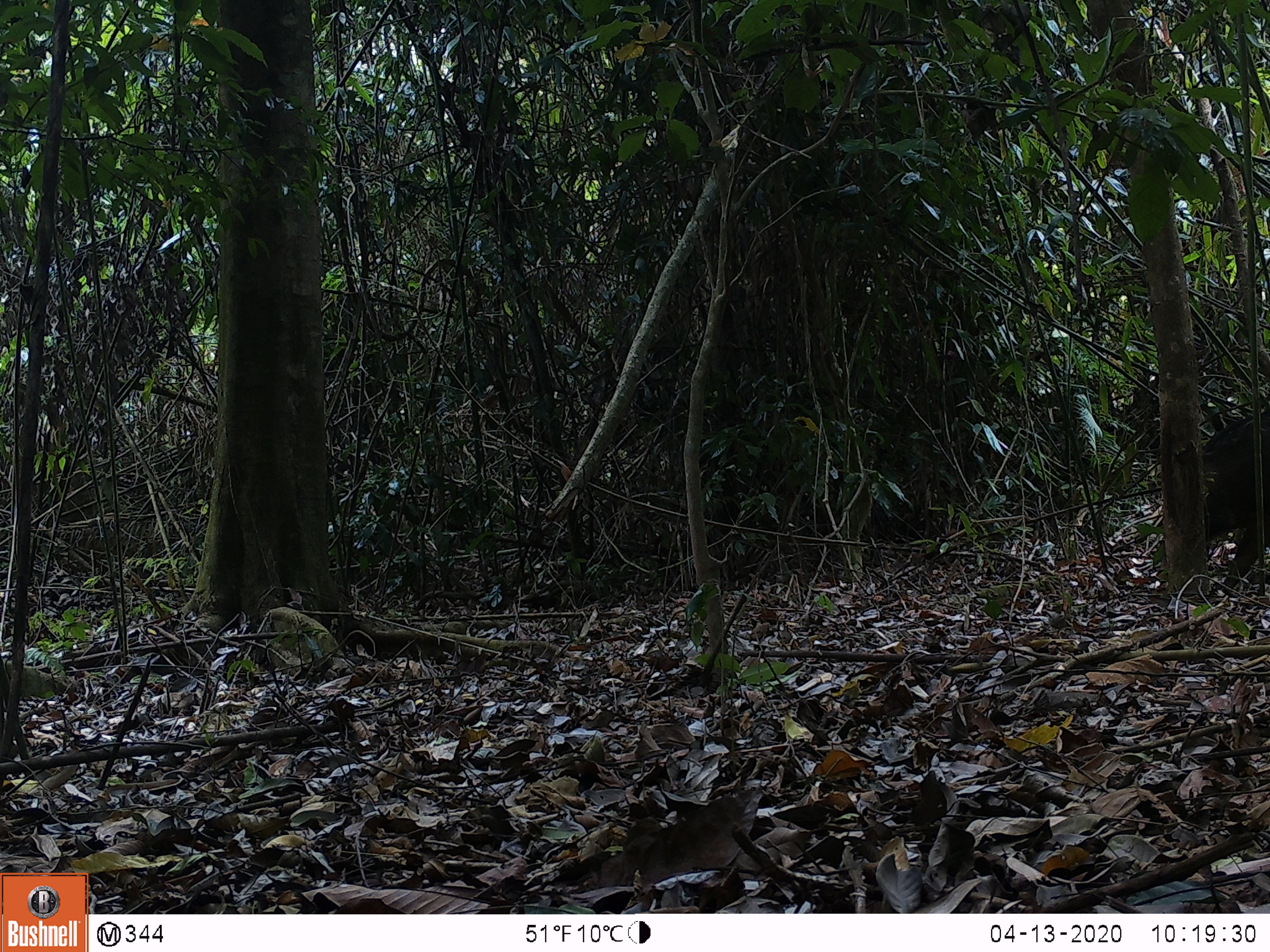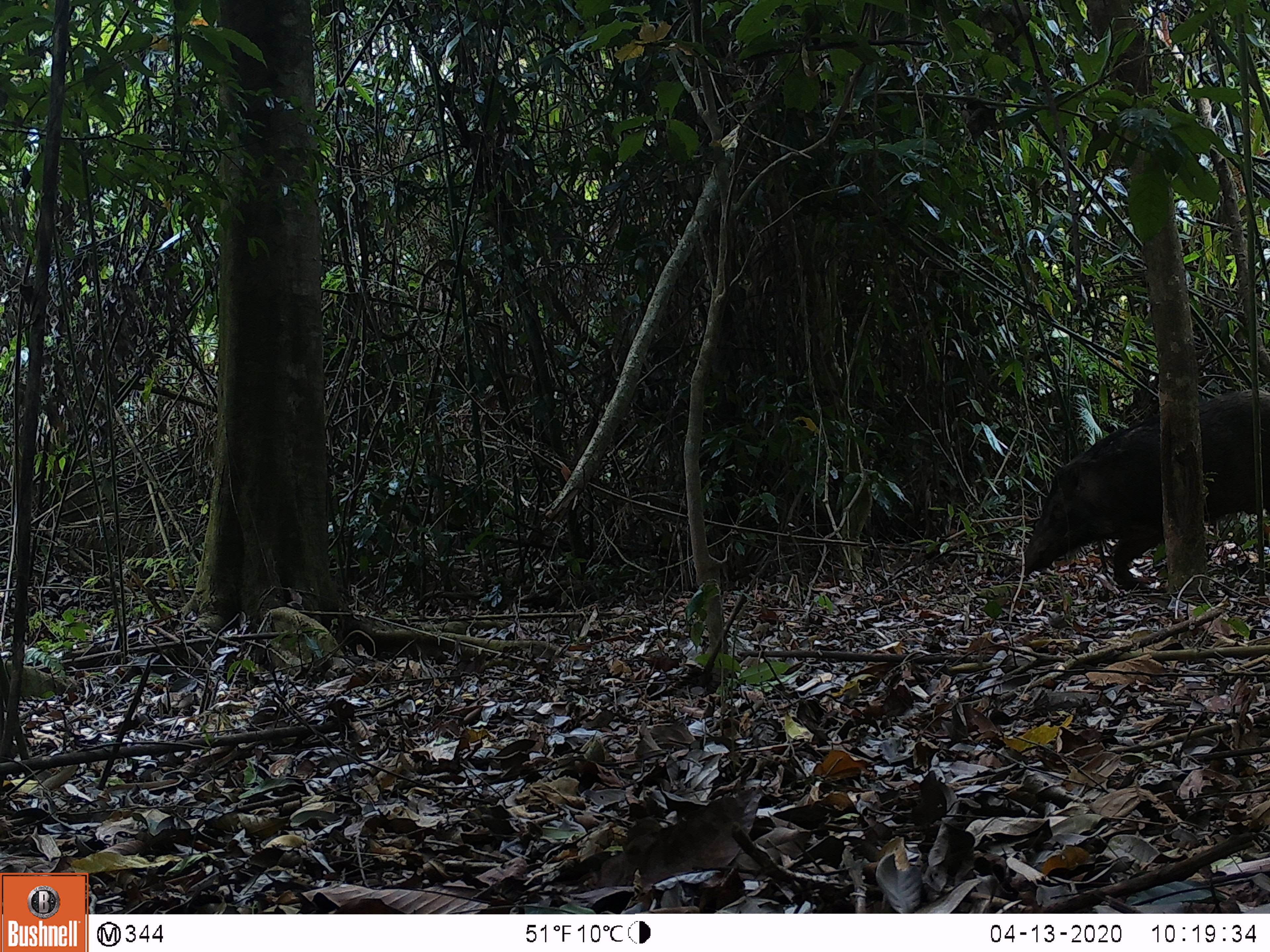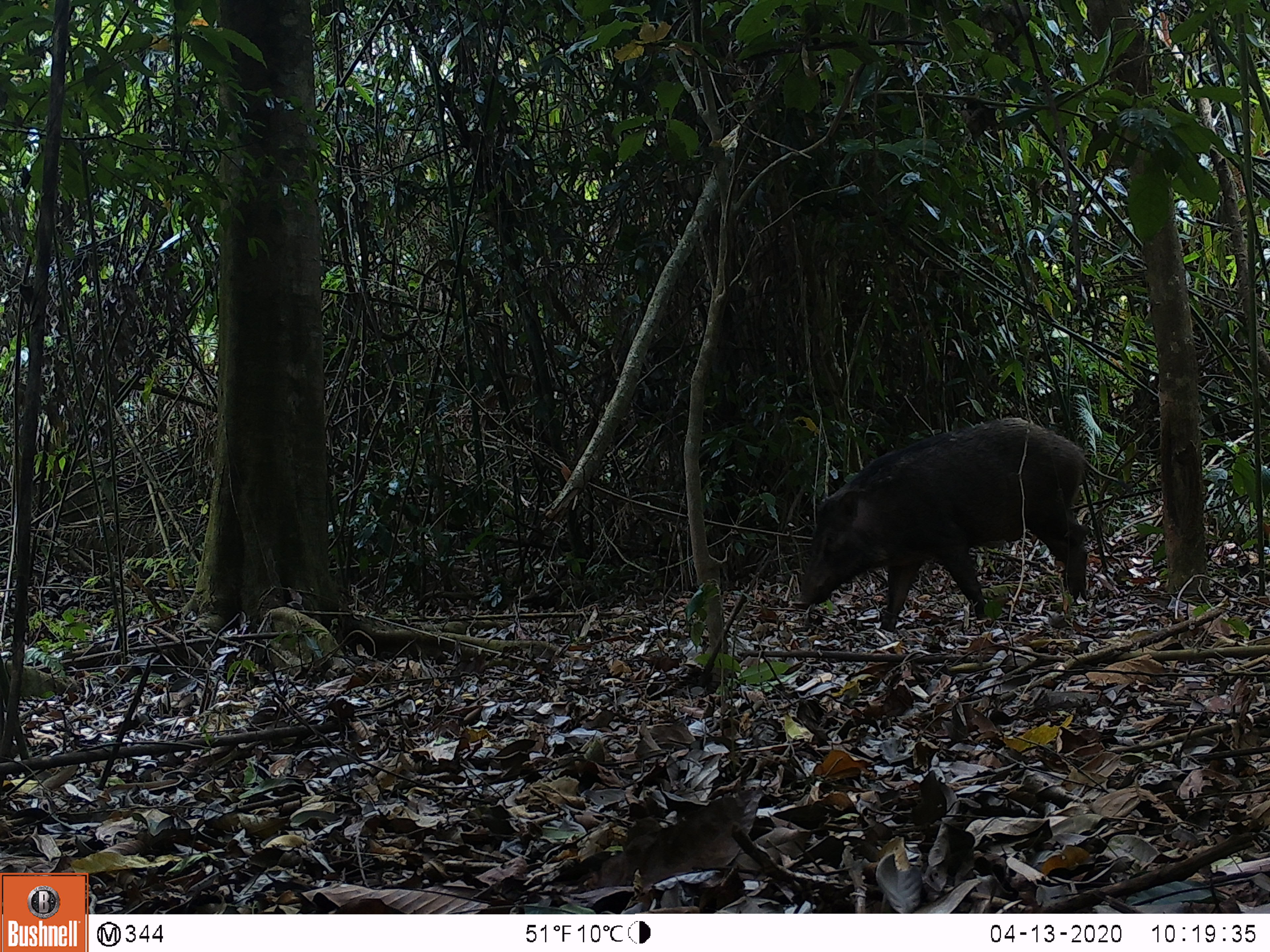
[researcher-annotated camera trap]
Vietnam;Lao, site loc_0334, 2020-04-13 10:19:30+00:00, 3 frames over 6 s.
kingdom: Animalia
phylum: Chordata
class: Mammalia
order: Artiodactyla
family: Suidae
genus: Sus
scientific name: Sus scrofa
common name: eurasian wild pig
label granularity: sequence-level